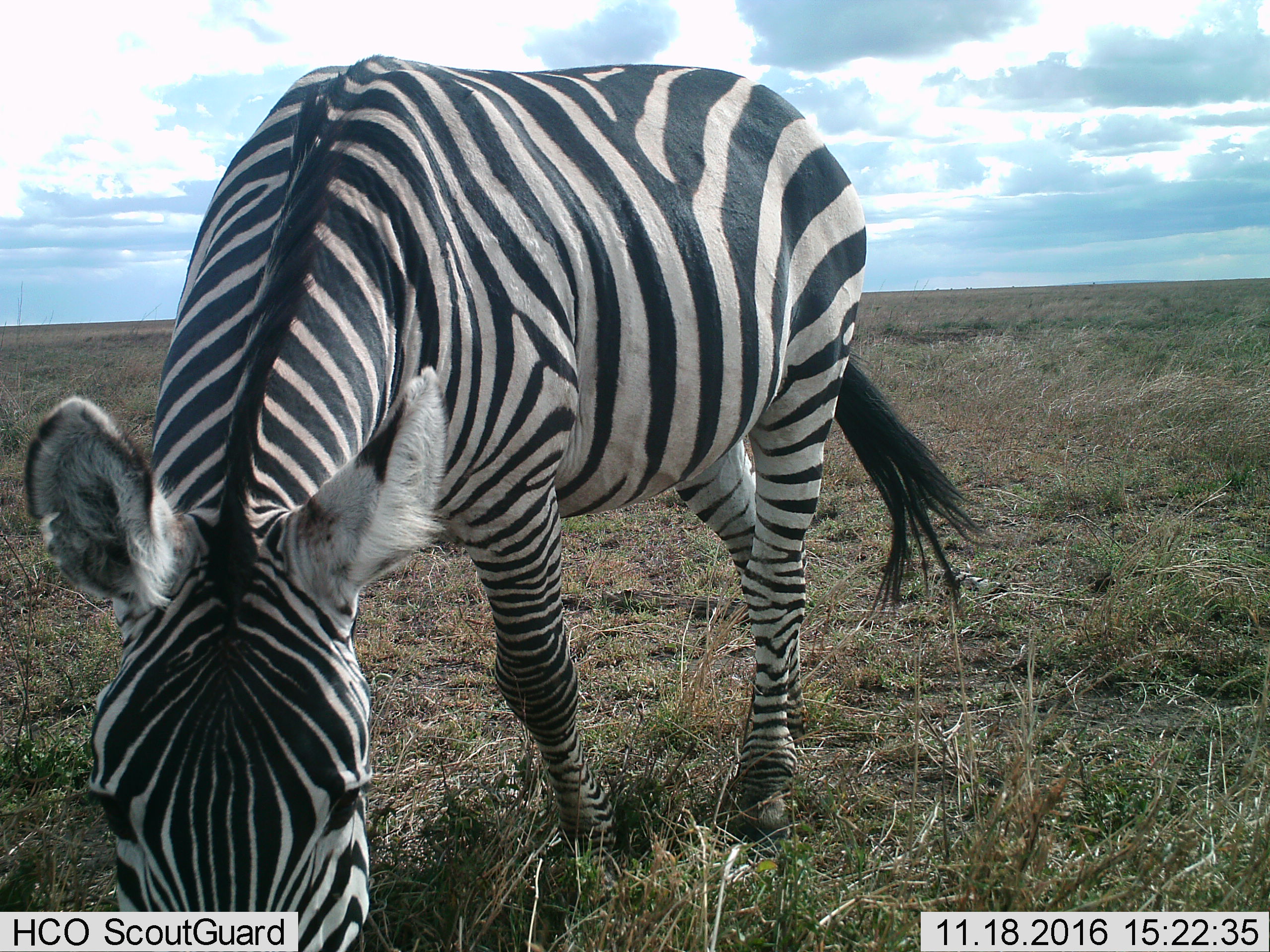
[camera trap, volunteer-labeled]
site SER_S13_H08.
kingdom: Animalia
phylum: Chordata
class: Mammalia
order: Perissodactyla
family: Equidae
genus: Equus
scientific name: Equus quagga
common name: plains zebra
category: zebraplains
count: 1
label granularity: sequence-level